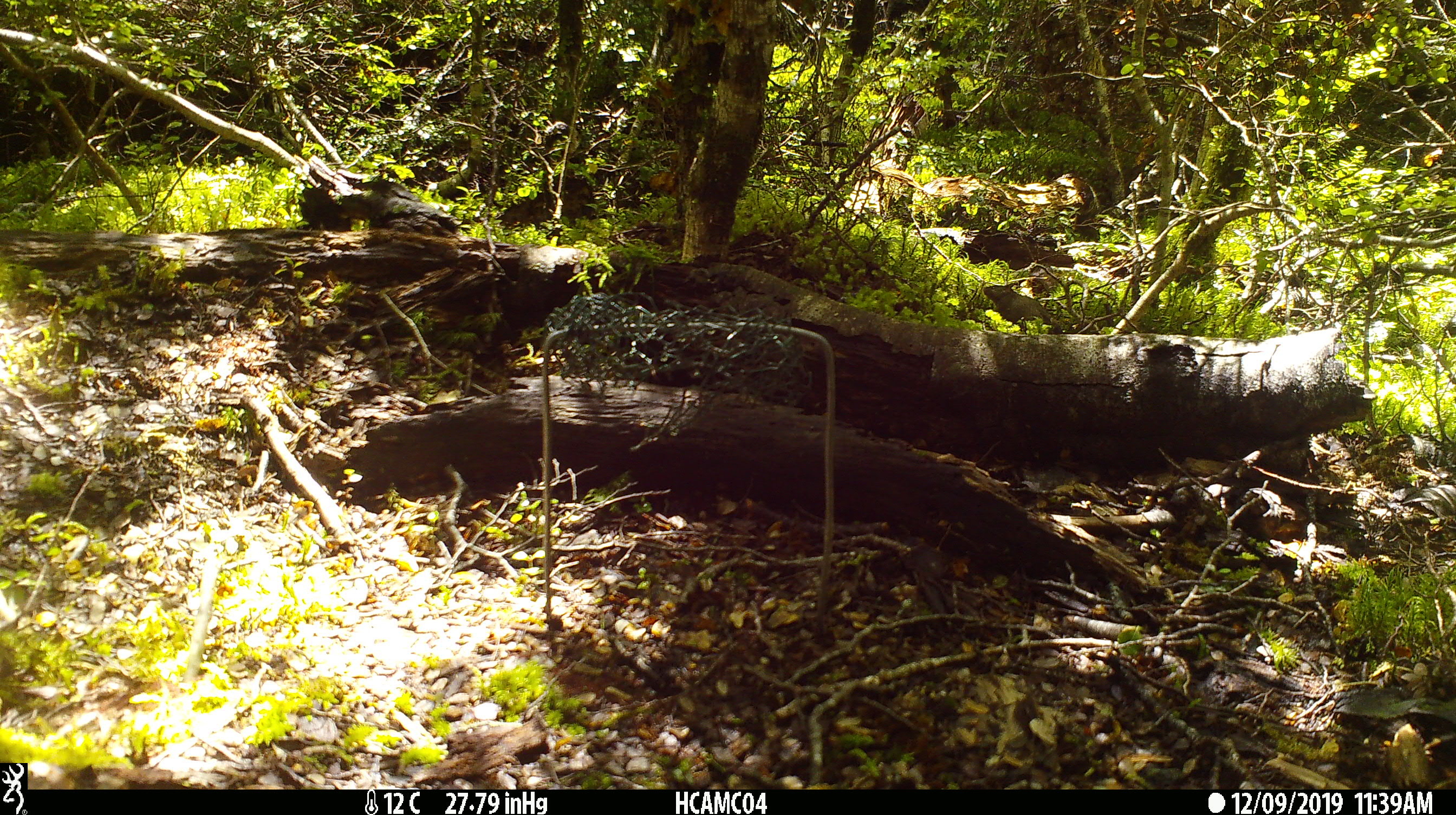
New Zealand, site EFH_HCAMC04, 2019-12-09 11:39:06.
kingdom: Animalia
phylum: Chordata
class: Mammalia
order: Rodentia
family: Muridae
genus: Mus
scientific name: Mus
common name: mouse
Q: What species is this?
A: Mouse (Mus).